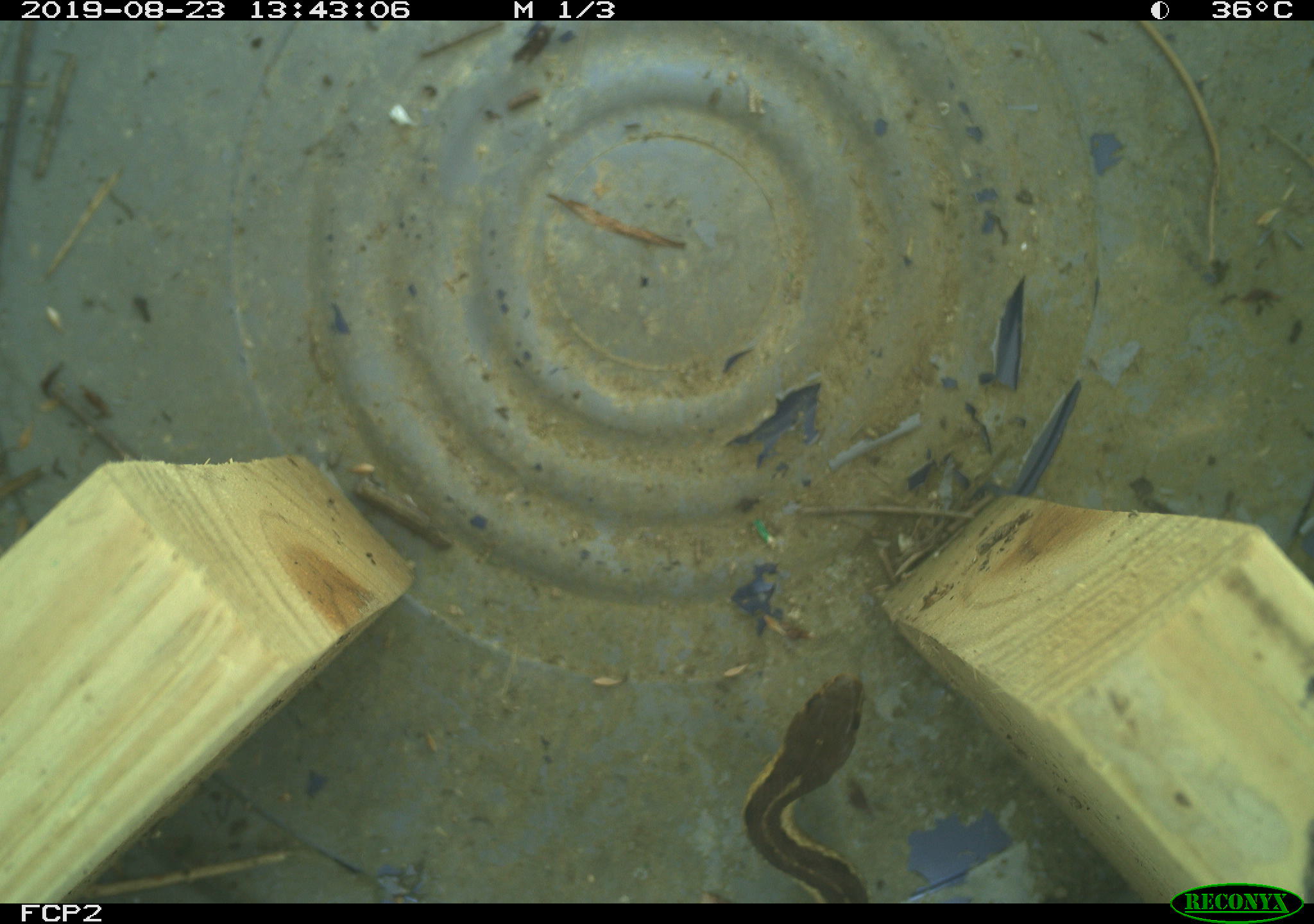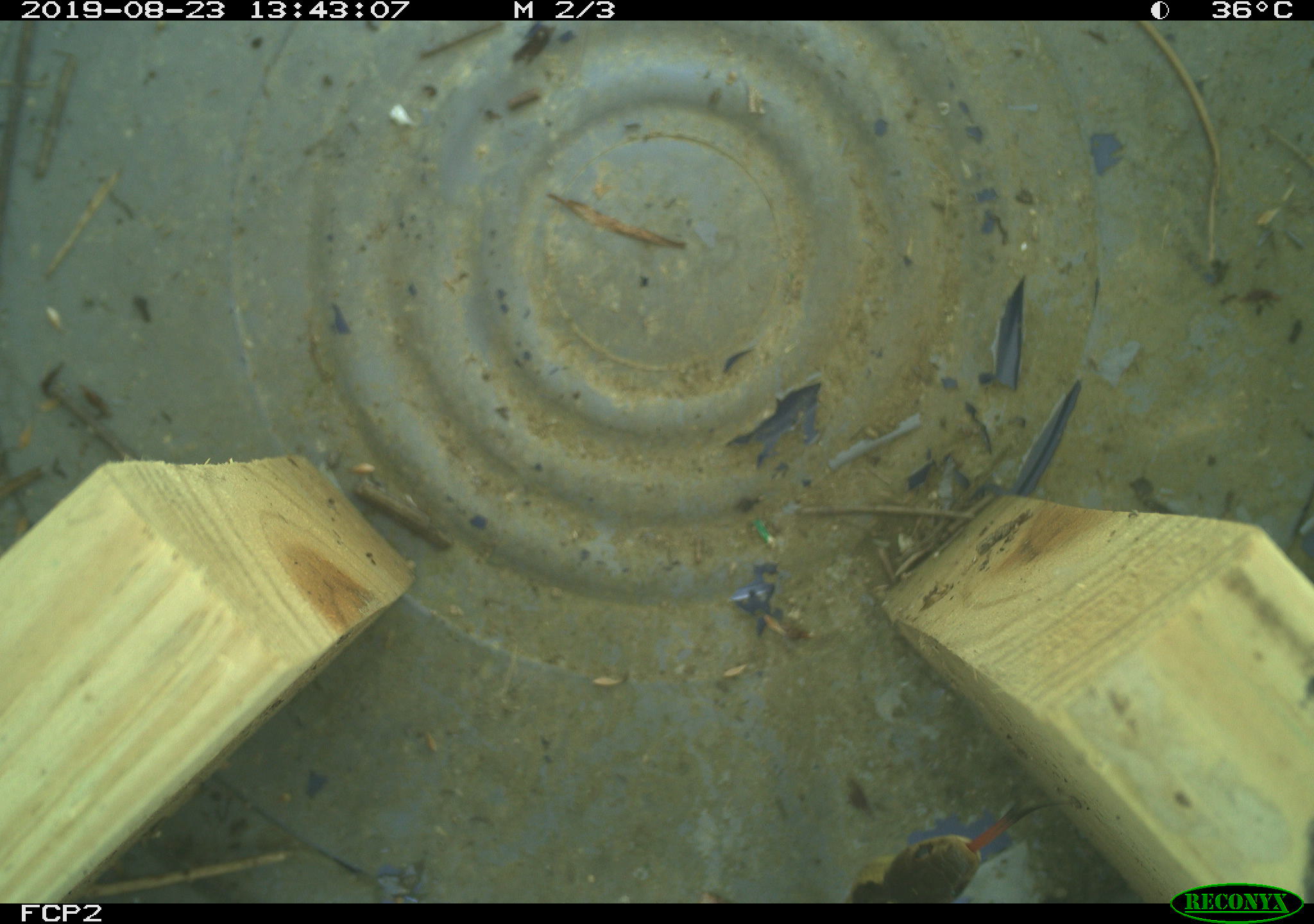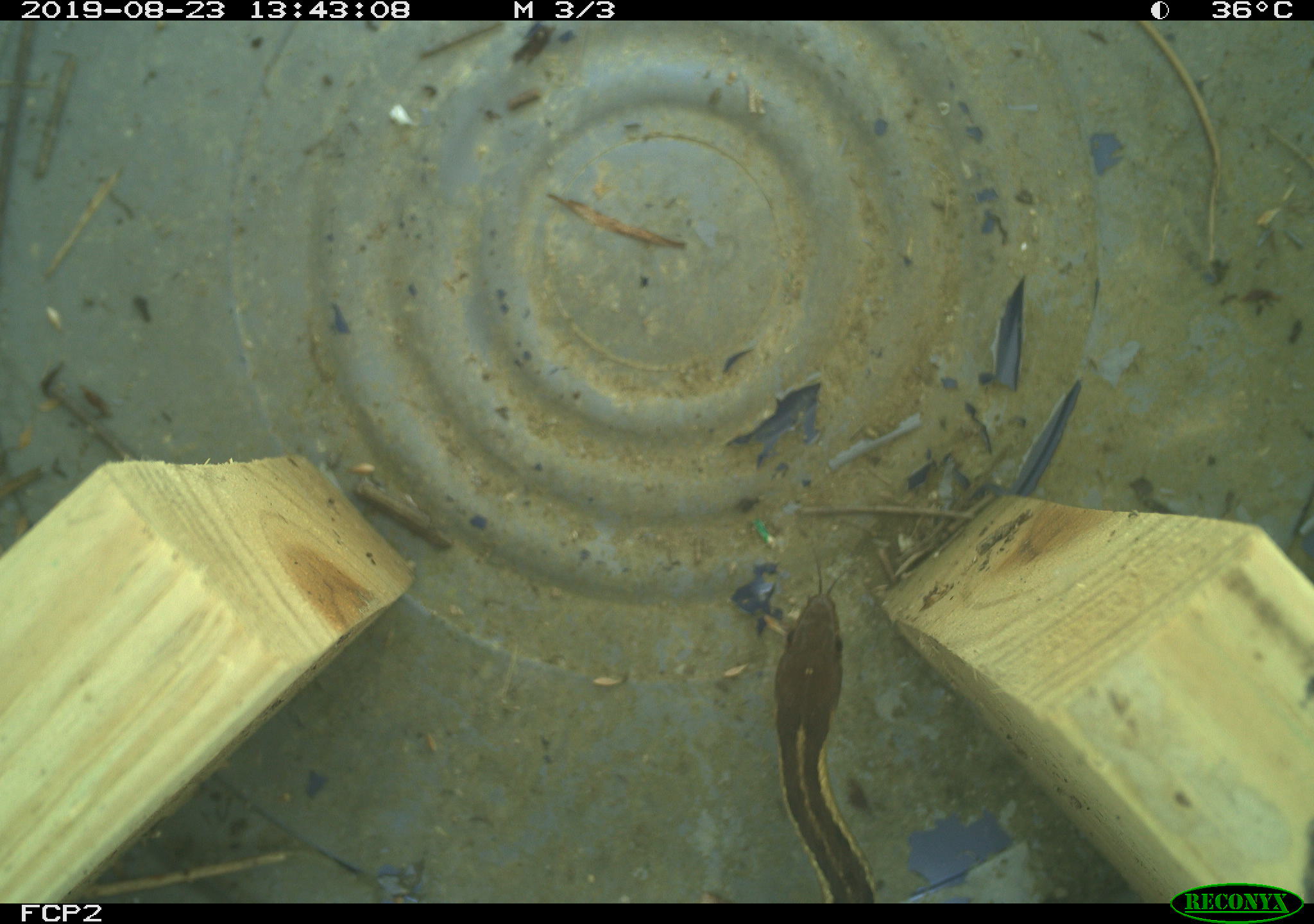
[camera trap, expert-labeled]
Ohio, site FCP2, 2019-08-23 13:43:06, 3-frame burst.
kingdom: Animalia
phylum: Chordata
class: Reptilia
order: Squamata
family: Colubridae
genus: Thamnophis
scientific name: Thamnophis sirtalis sirtalis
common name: eastern gartersnake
Eastern gartersnake (Thamnophis sirtalis sirtalis).